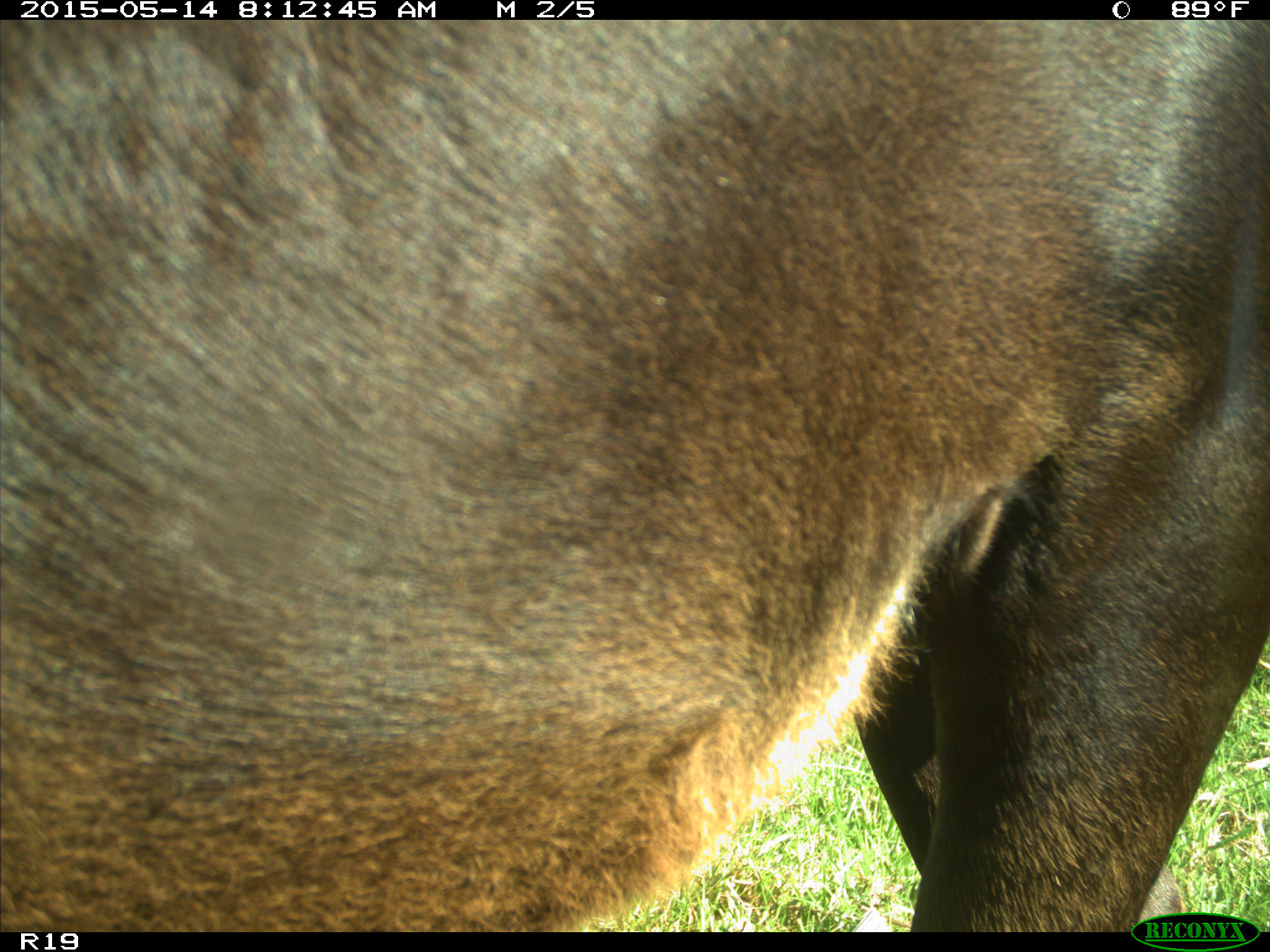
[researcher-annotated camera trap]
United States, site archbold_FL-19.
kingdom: Animalia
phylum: Chordata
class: Mammalia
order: Artiodactyla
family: Bovidae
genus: Bos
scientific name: Bos taurus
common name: domestic cow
Bos taurus (domestic cow).